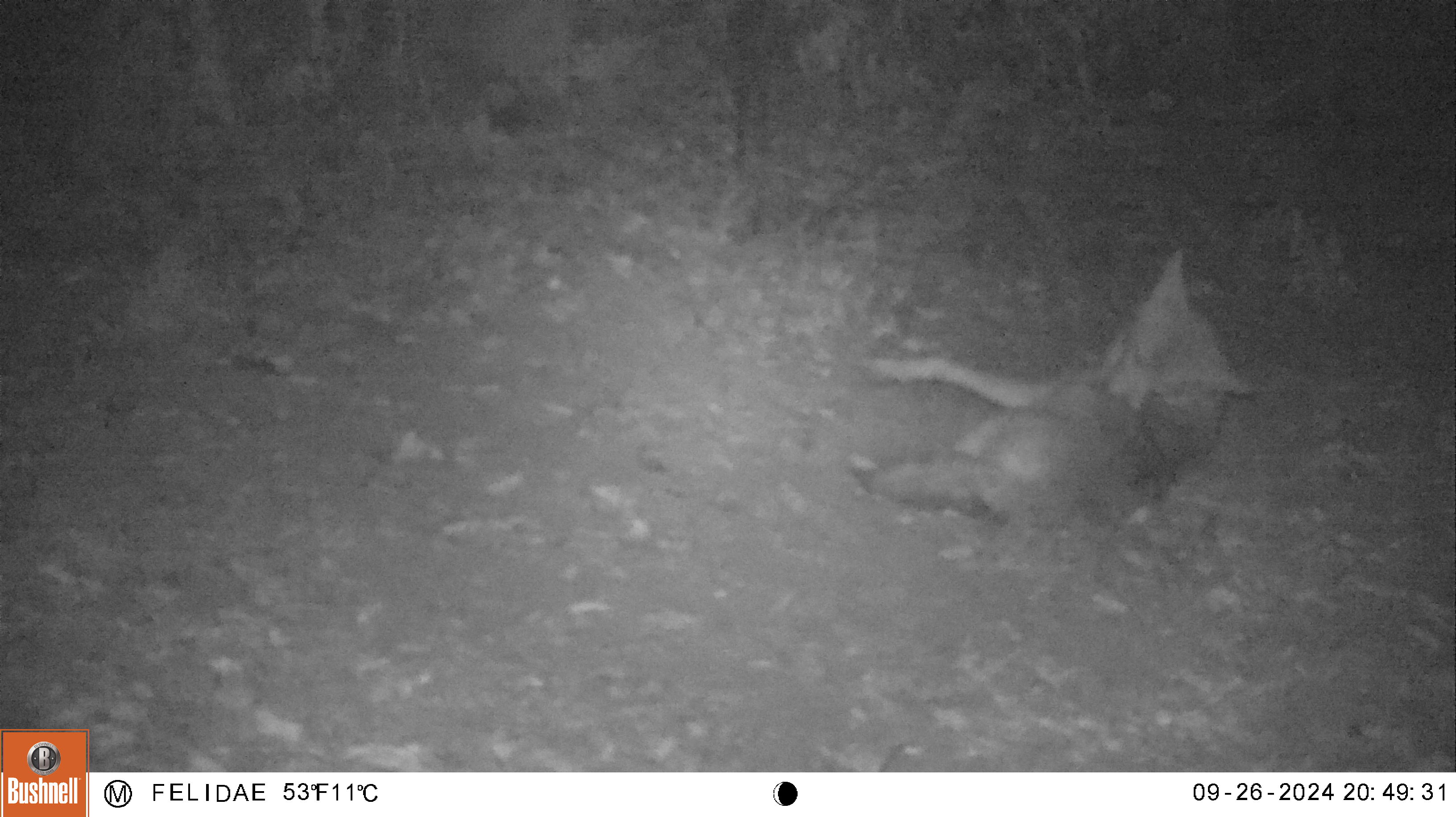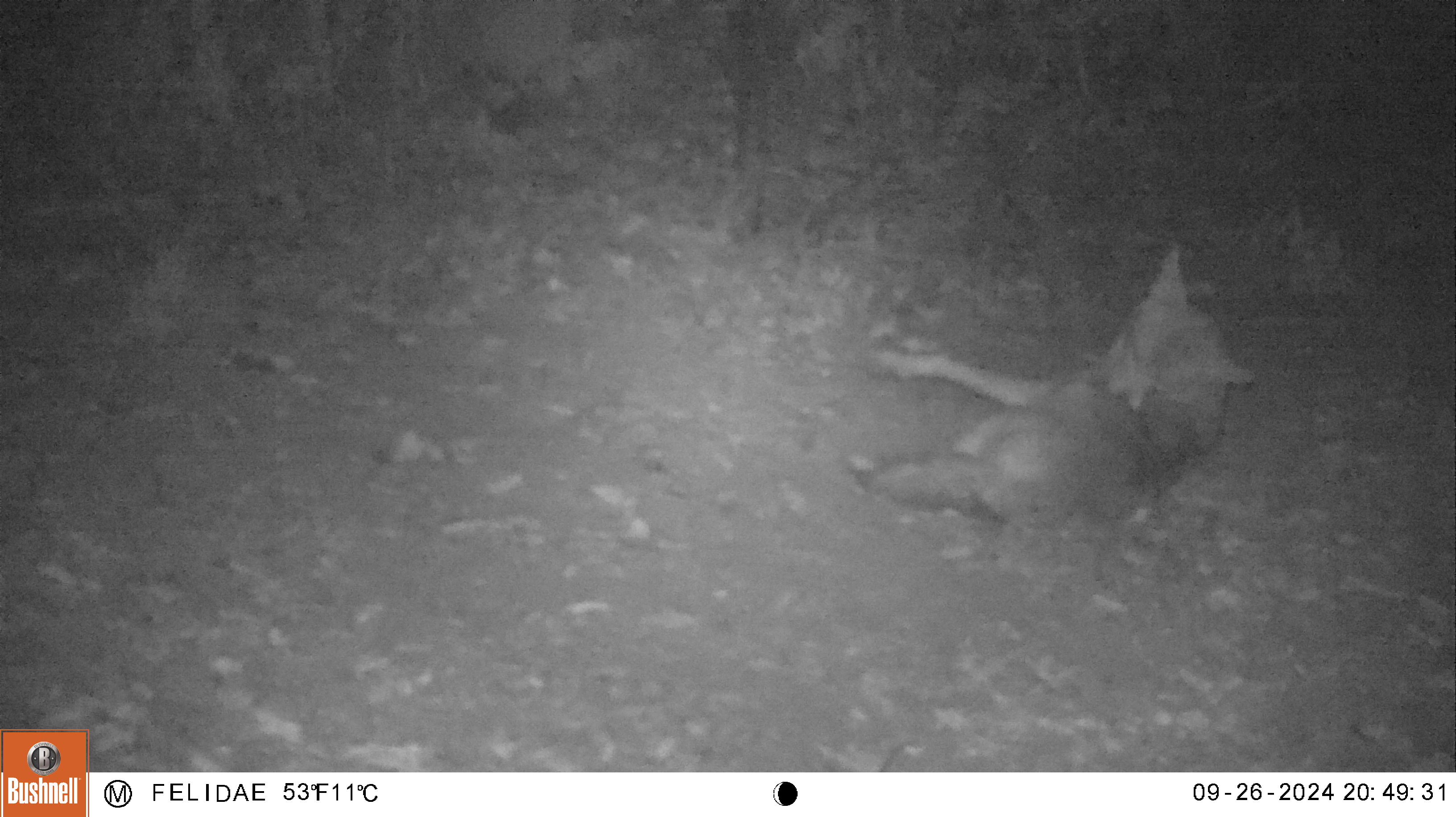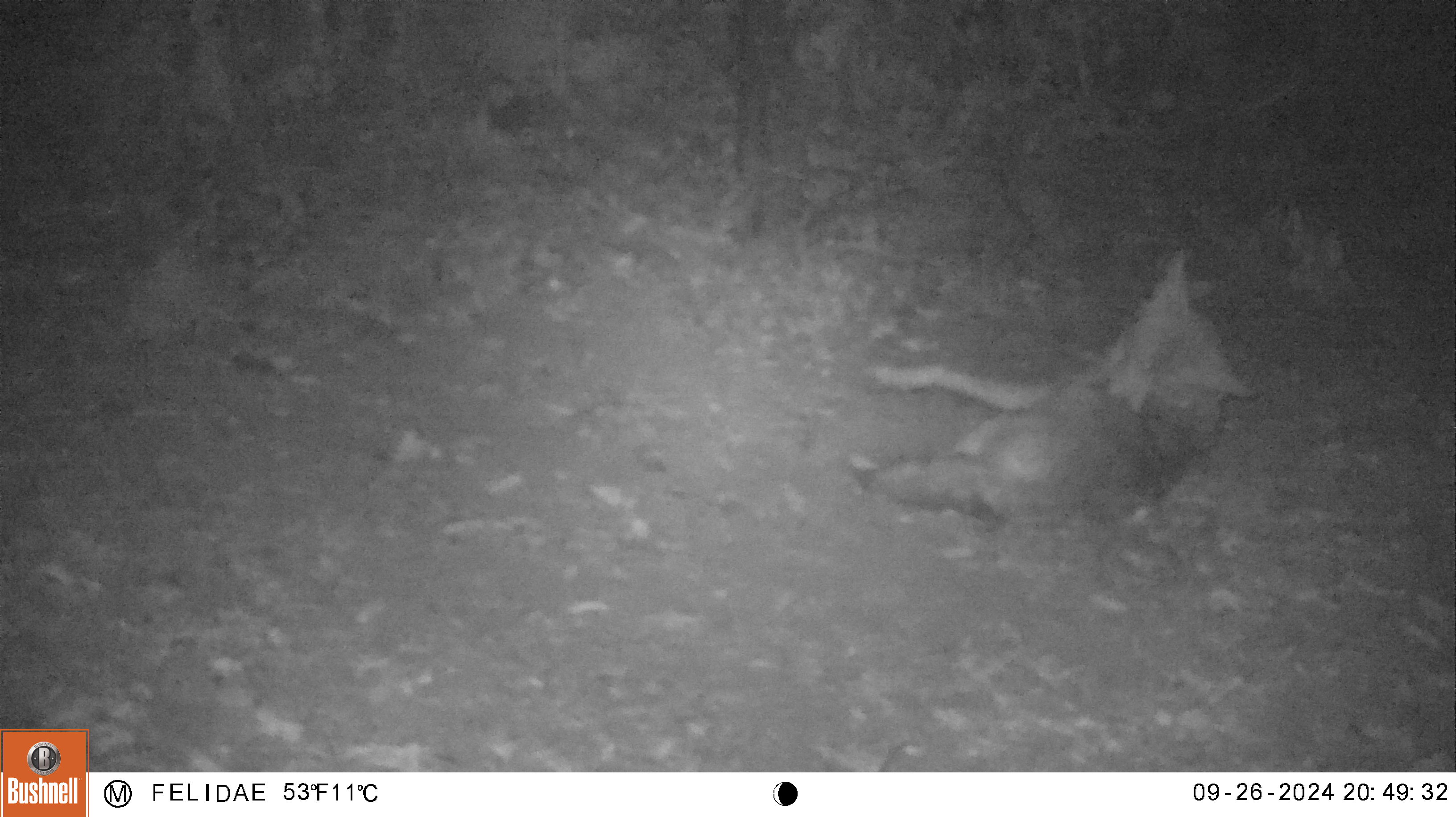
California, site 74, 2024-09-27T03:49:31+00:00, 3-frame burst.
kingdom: Animalia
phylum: Chordata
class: Mammalia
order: Carnivora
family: Canidae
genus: Canis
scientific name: Canis latrans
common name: coyote